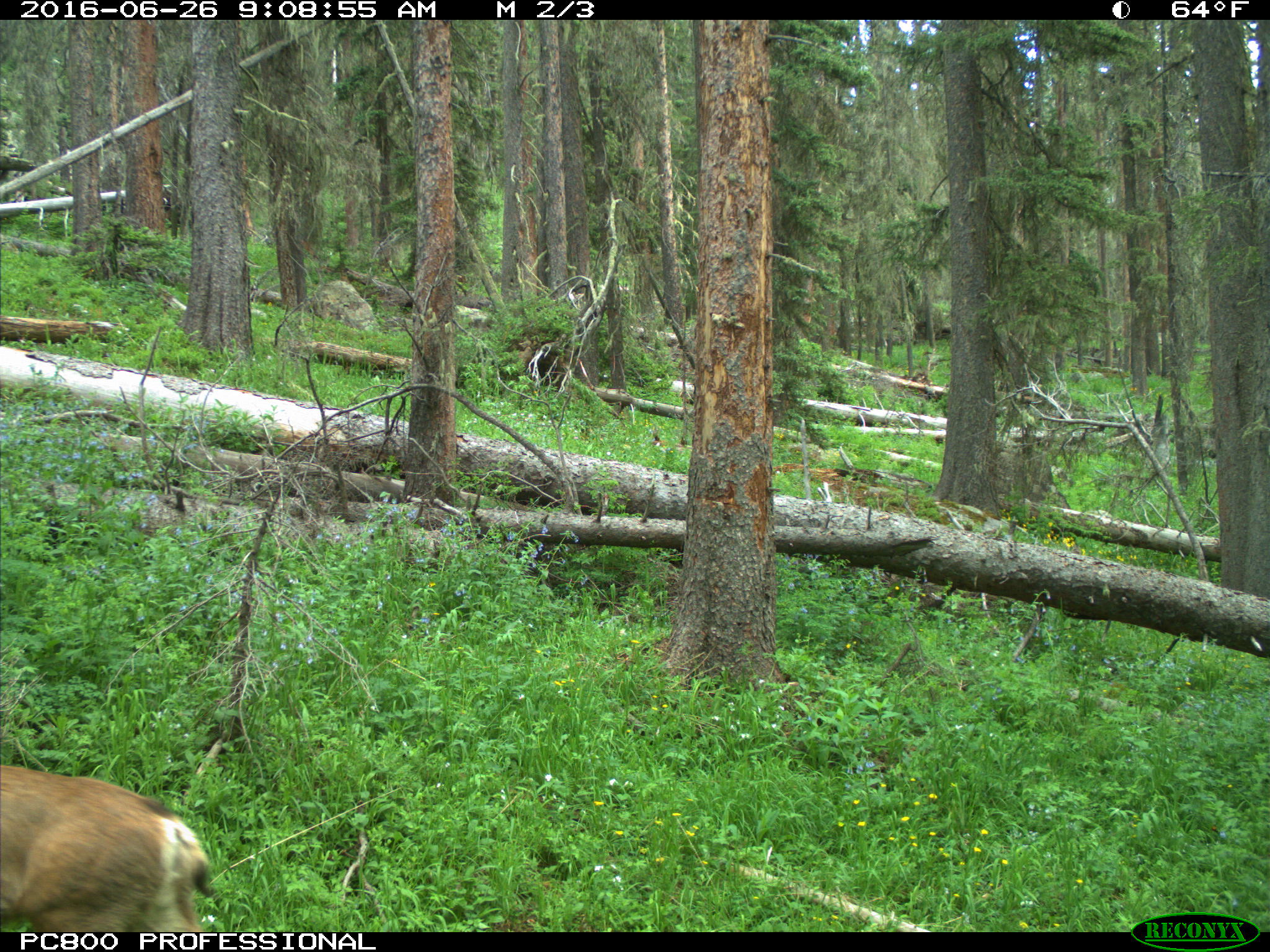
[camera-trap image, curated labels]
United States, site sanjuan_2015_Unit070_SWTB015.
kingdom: Animalia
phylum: Chordata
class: Mammalia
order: Artiodactyla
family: Cervidae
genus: Odocoileus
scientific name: Odocoileus hemionus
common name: mule deer